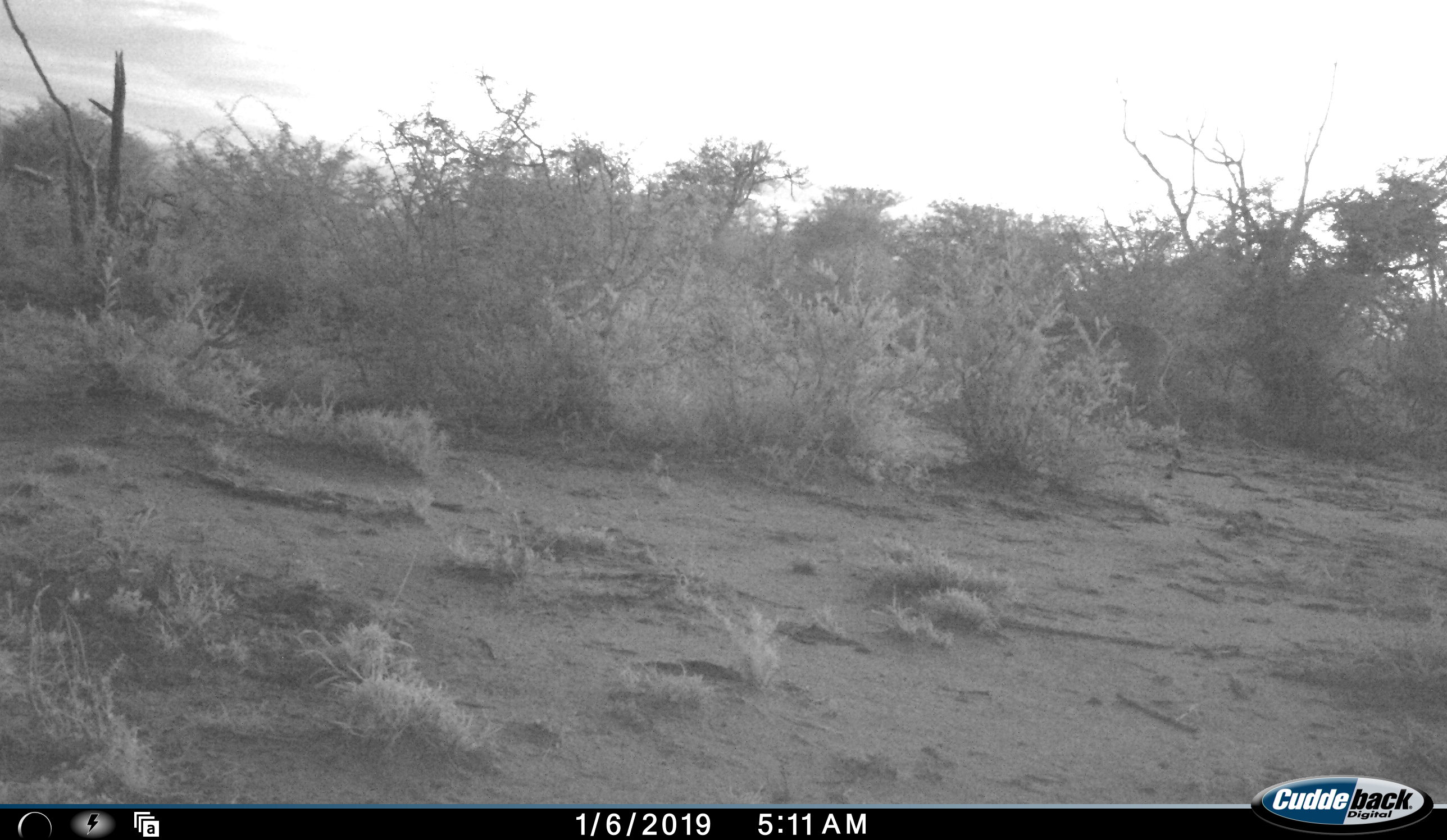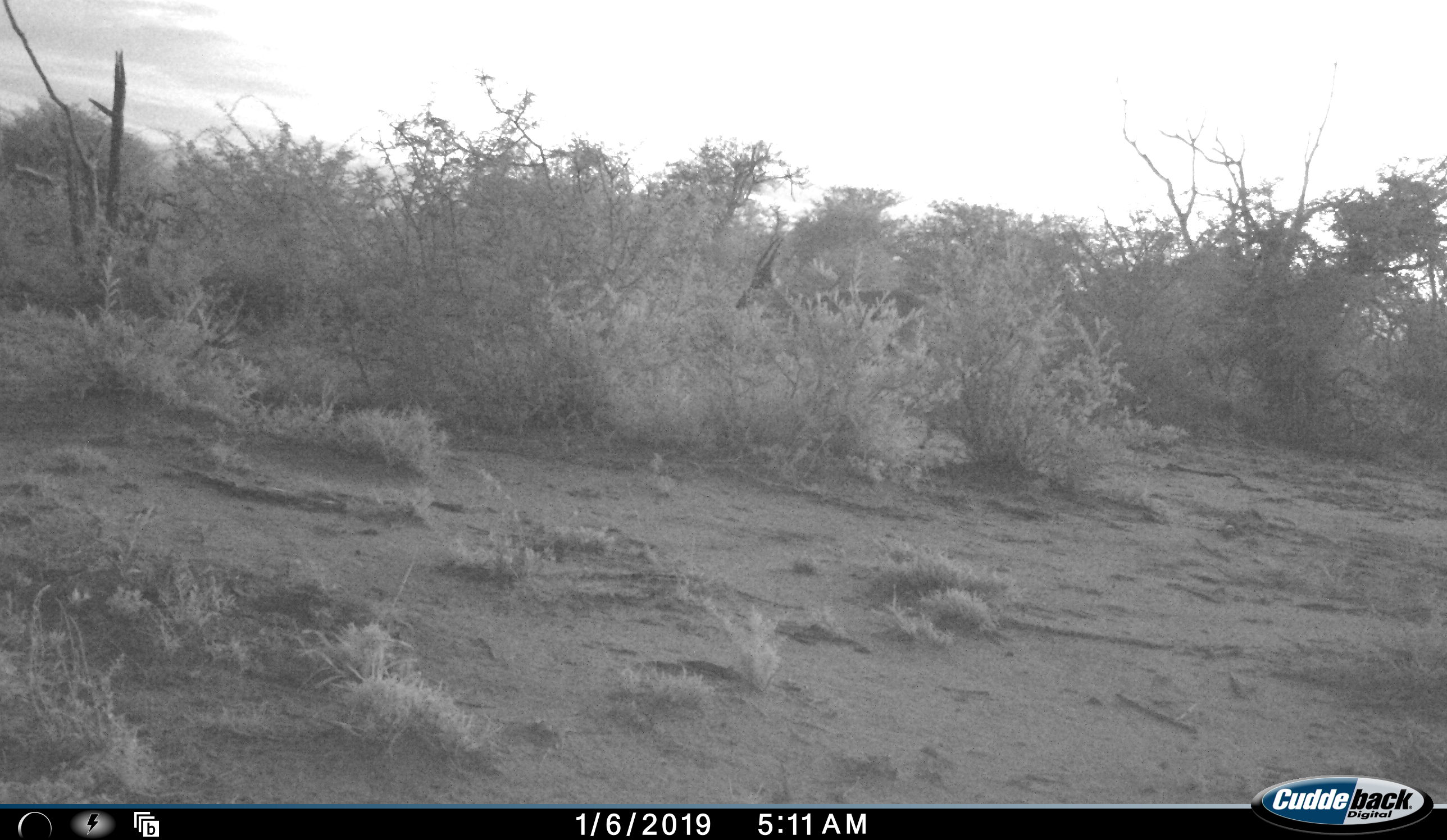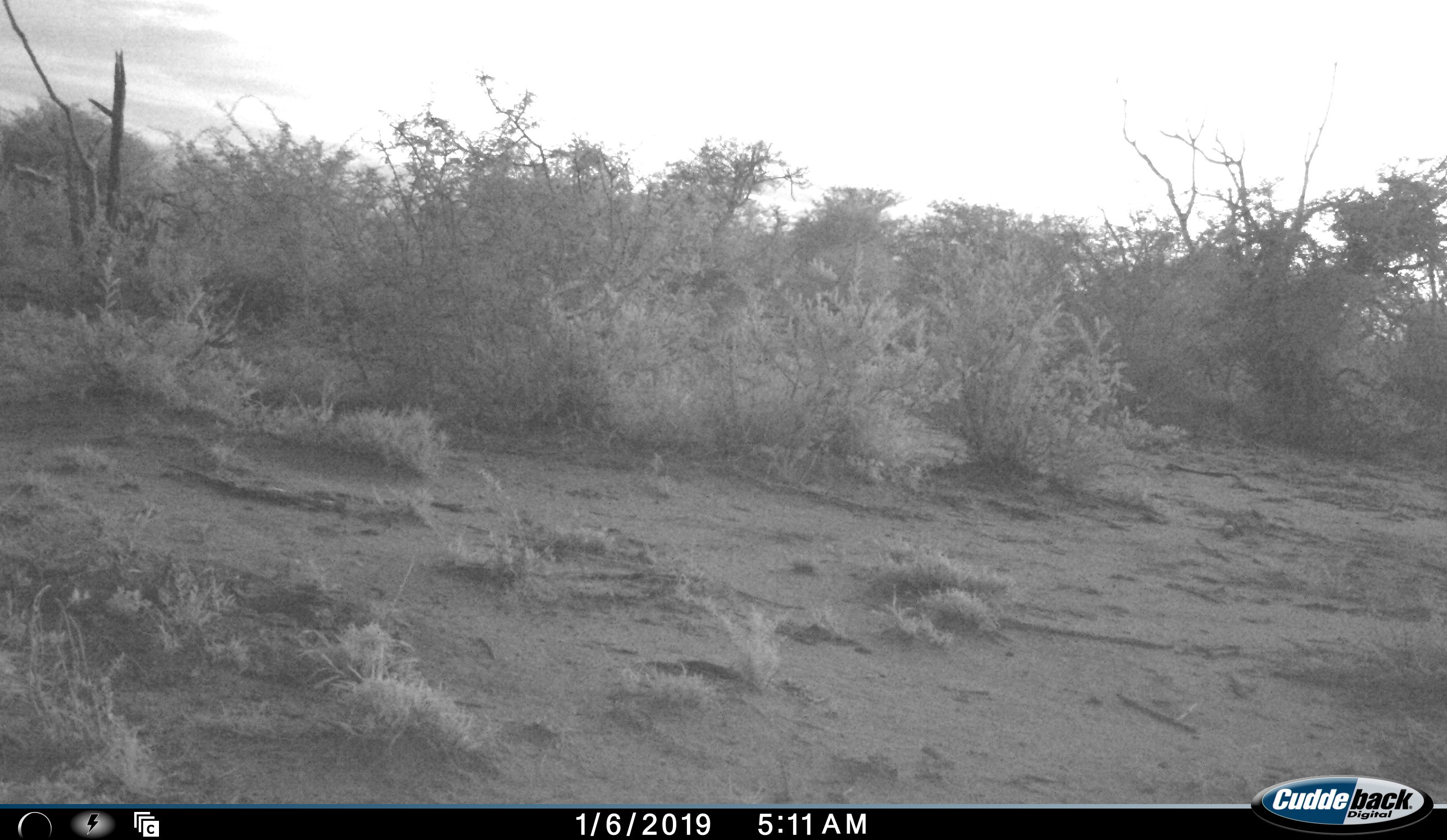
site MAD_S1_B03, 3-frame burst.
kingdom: Animalia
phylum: Chordata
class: Mammalia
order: Artiodactyla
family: Bovidae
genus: Aepyceros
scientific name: Aepyceros melampus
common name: impala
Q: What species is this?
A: Impala (Aepyceros melampus).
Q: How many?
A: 1.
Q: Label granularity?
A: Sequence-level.